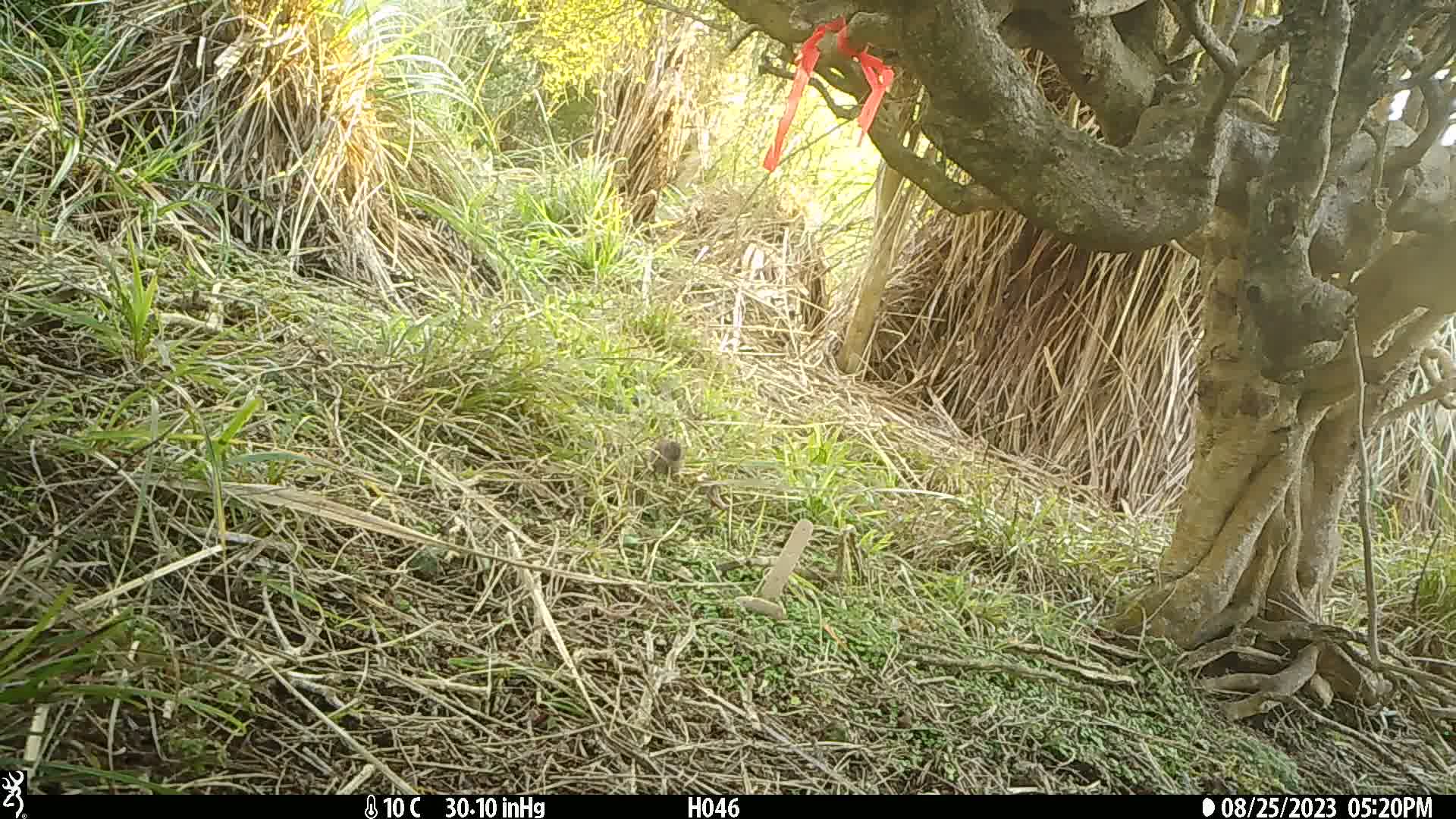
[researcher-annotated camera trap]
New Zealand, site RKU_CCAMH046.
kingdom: Animalia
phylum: Chordata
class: Aves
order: Passeriformes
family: Prunellidae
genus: Prunella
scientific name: Prunella modularis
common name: dunnock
Dunnock (Prunella modularis).